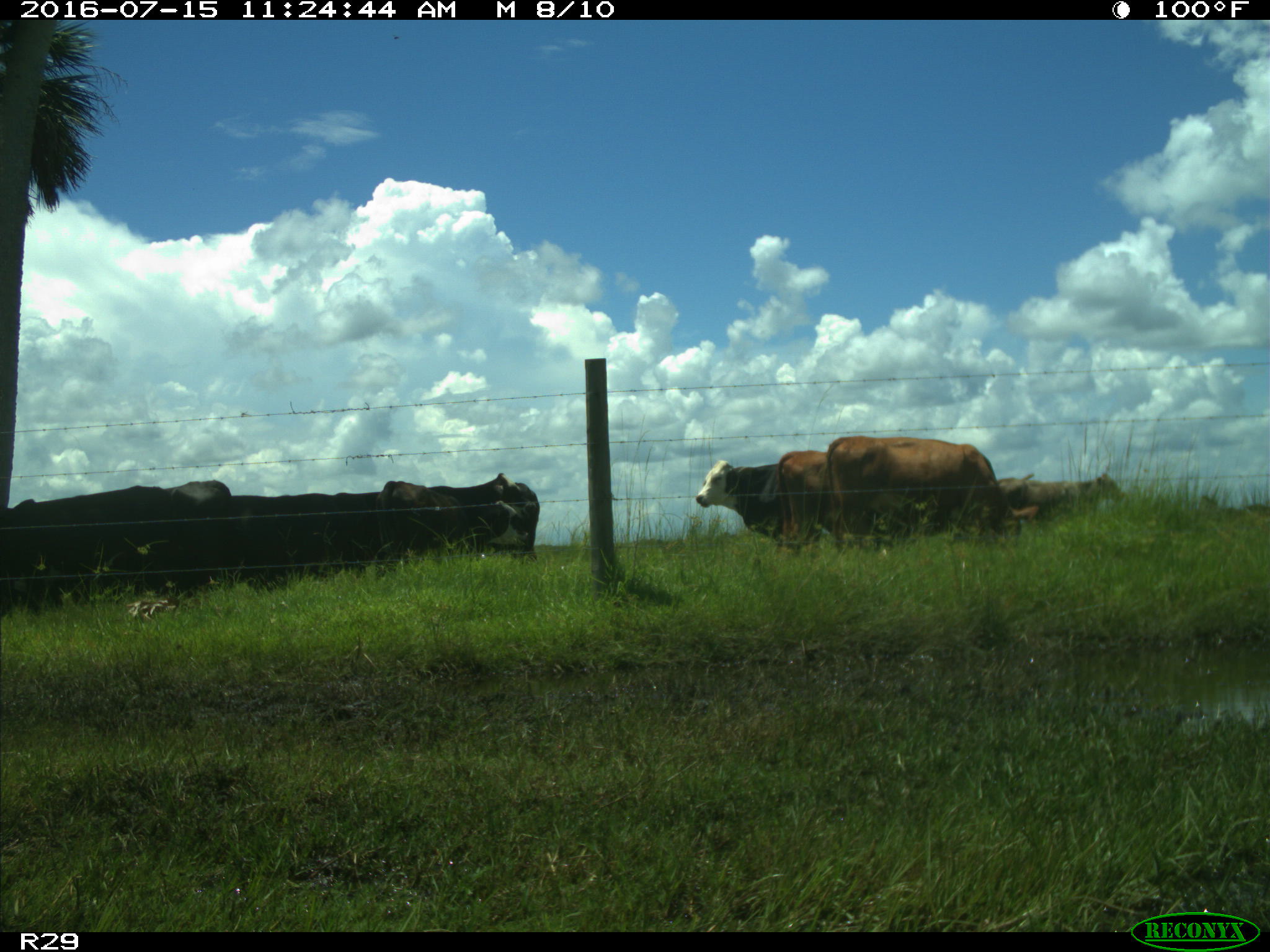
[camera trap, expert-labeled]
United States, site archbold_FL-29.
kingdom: Animalia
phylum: Chordata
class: Mammalia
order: Artiodactyla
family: Bovidae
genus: Bos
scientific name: Bos taurus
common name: domestic cow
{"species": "Bos taurus (domestic cow)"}